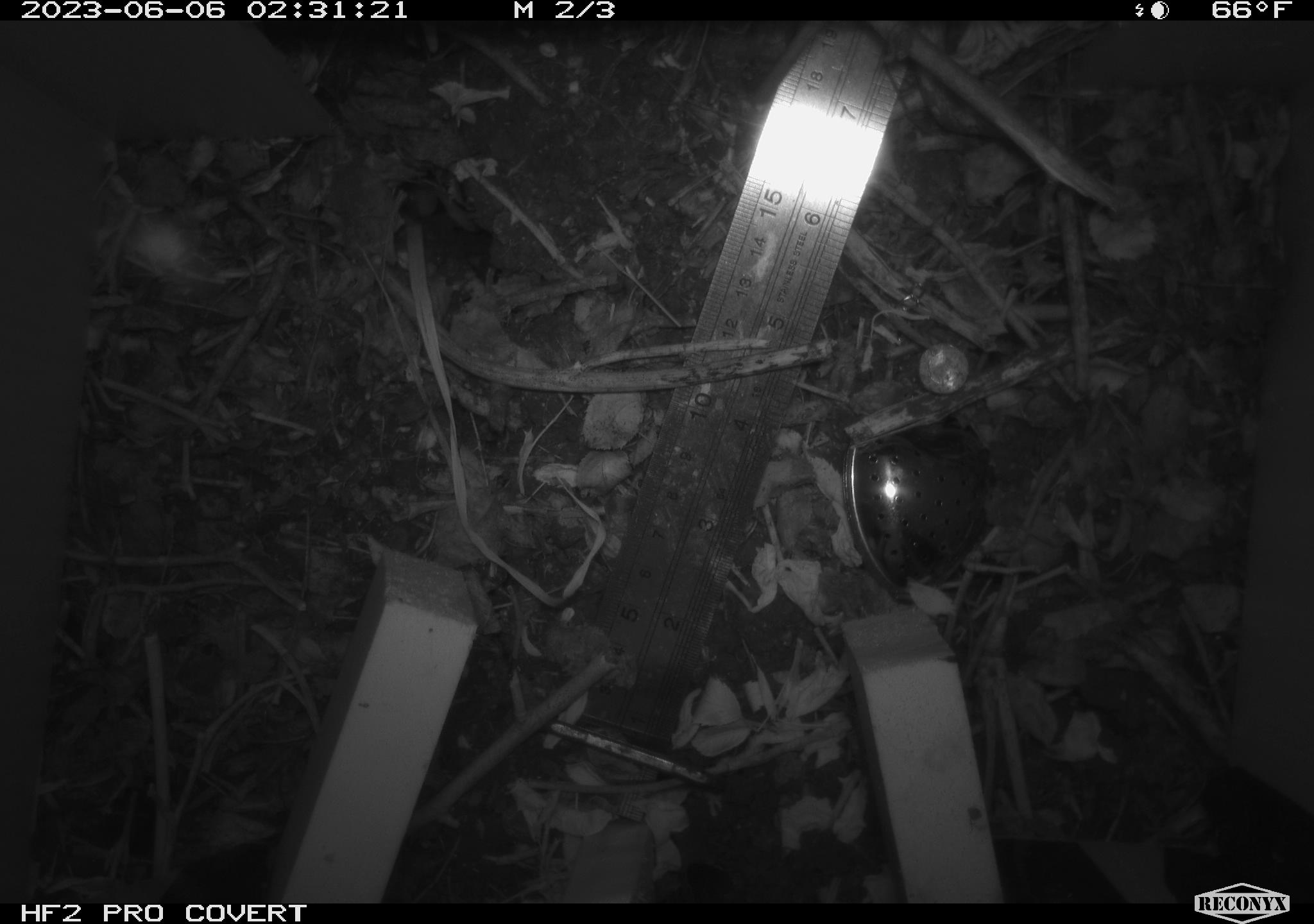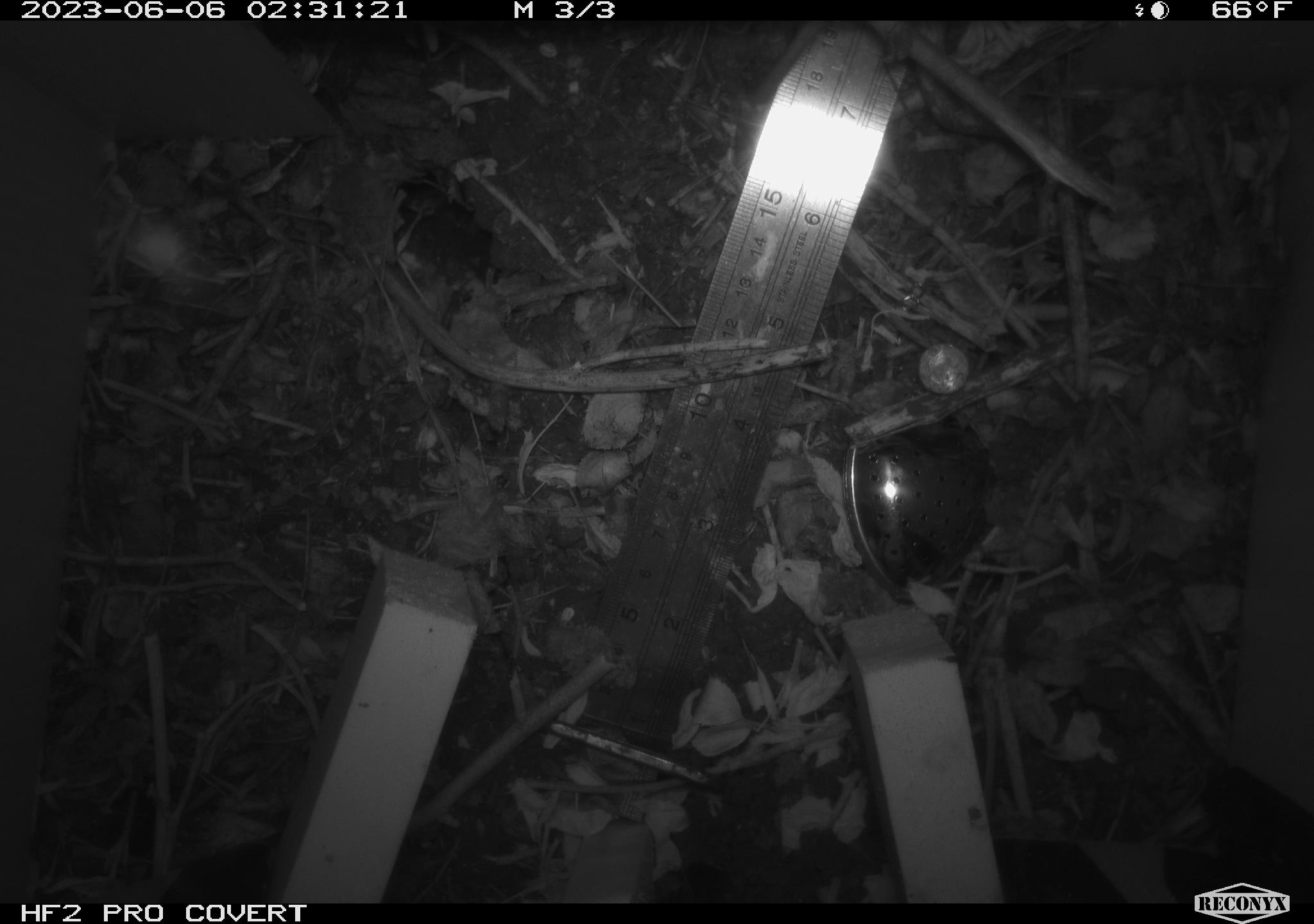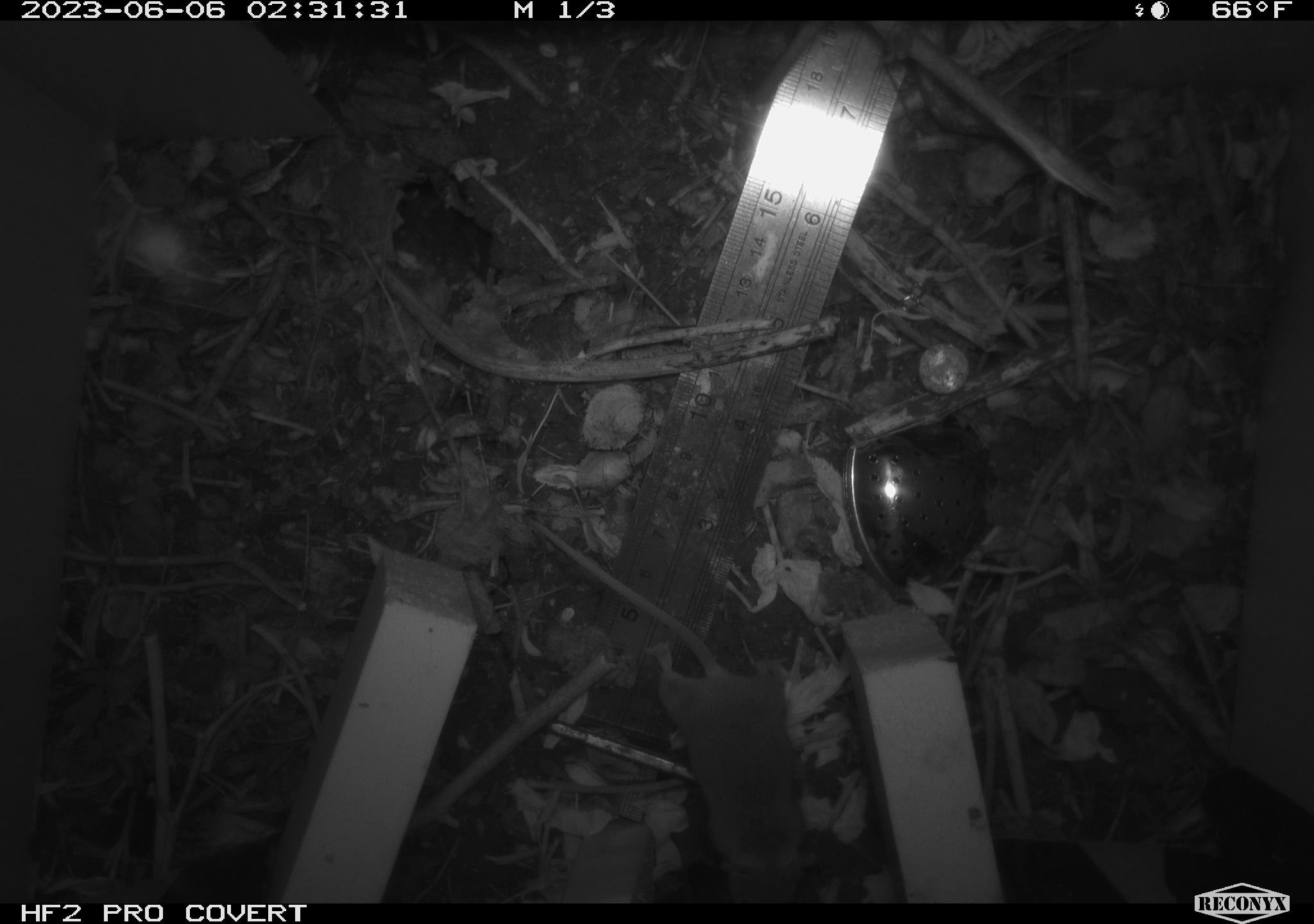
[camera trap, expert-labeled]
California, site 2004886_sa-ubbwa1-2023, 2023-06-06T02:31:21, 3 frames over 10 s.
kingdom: Animalia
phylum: Chordata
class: Mammalia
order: Rodentia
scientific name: Rodentia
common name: rodent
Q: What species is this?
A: Rodent (Rodentia).